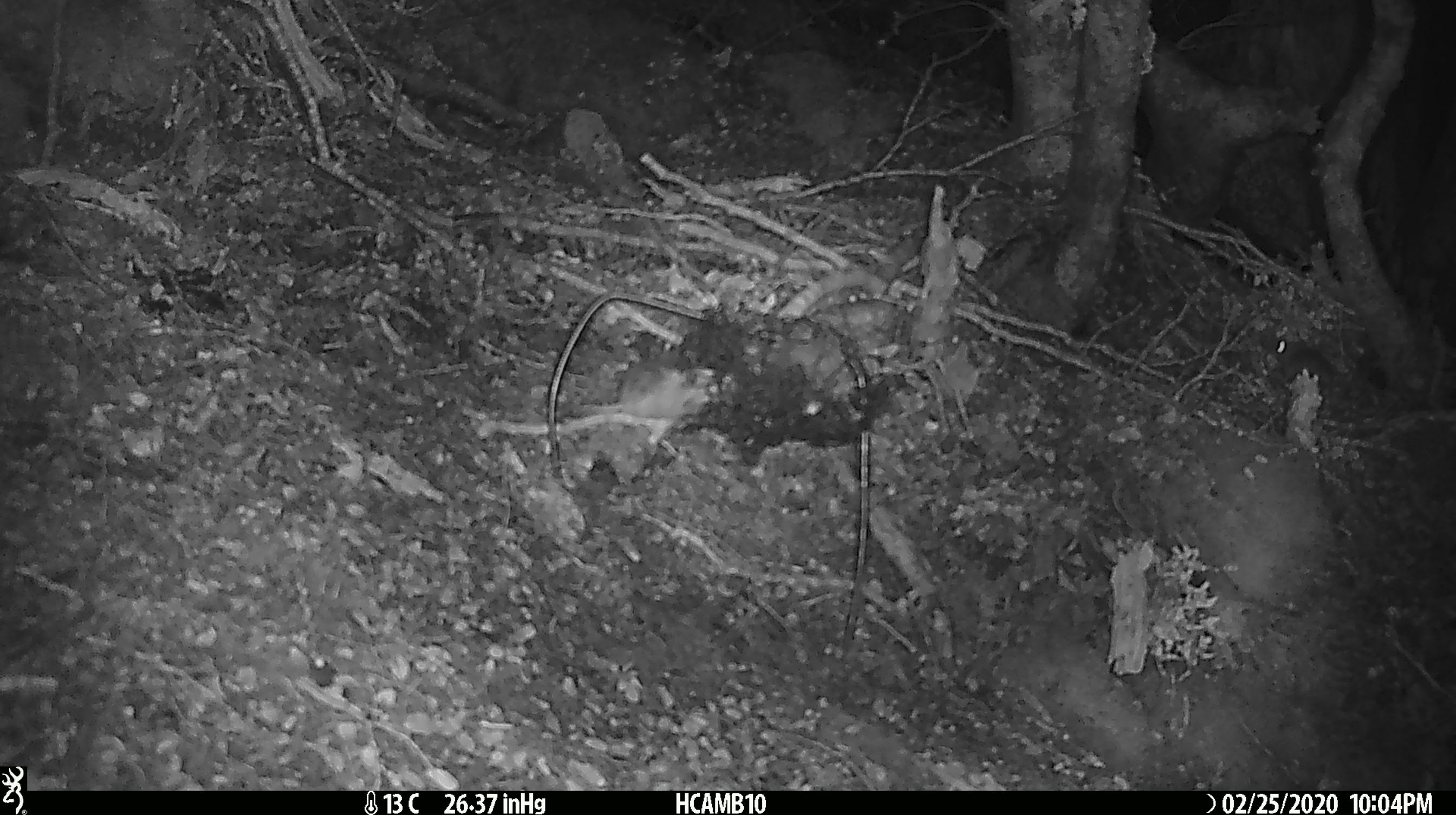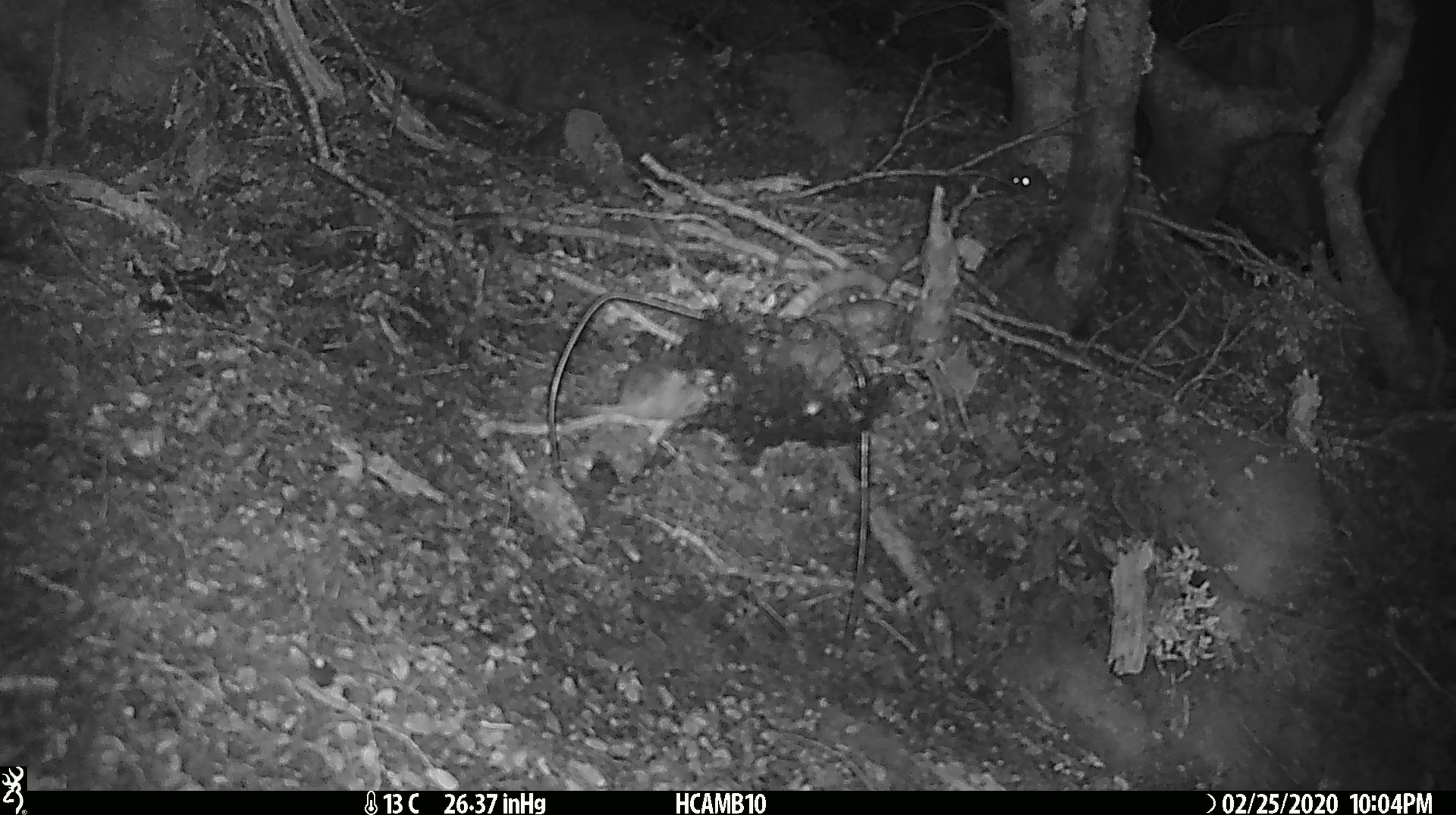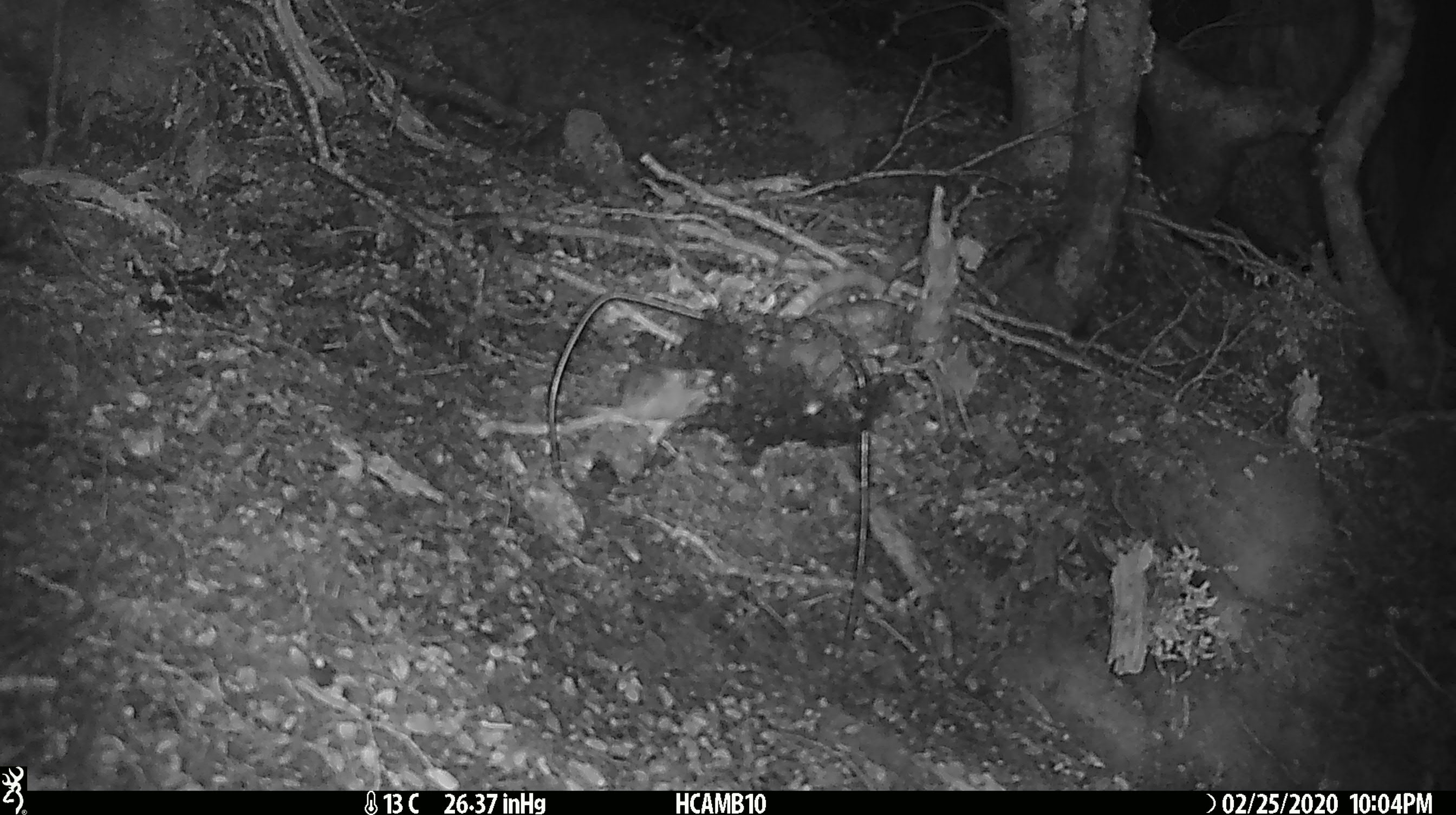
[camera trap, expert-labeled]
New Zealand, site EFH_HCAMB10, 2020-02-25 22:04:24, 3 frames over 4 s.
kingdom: Animalia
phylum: Chordata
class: Mammalia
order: Rodentia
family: Muridae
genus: Mus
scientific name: Mus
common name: mouse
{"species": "mouse (Mus)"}